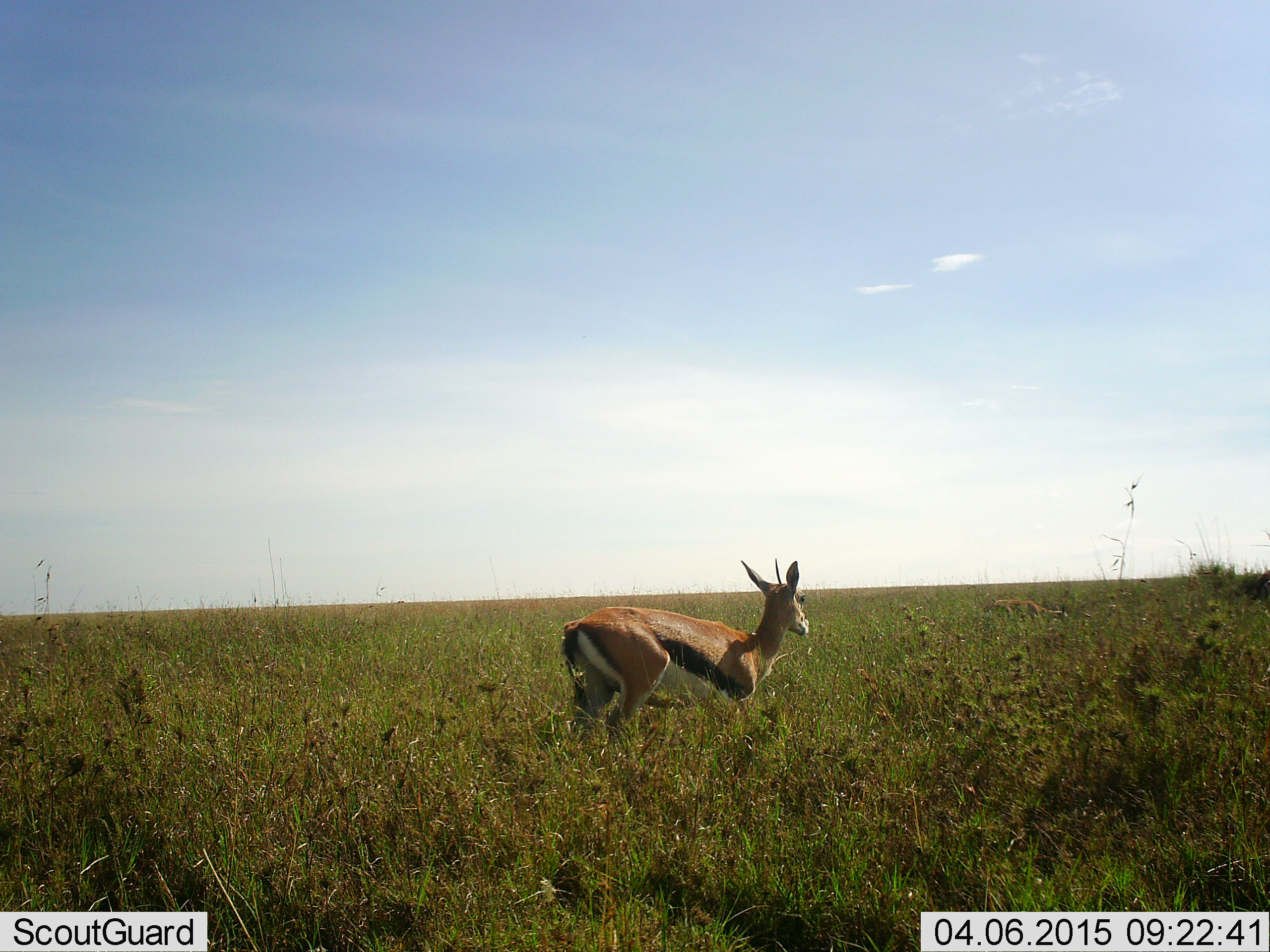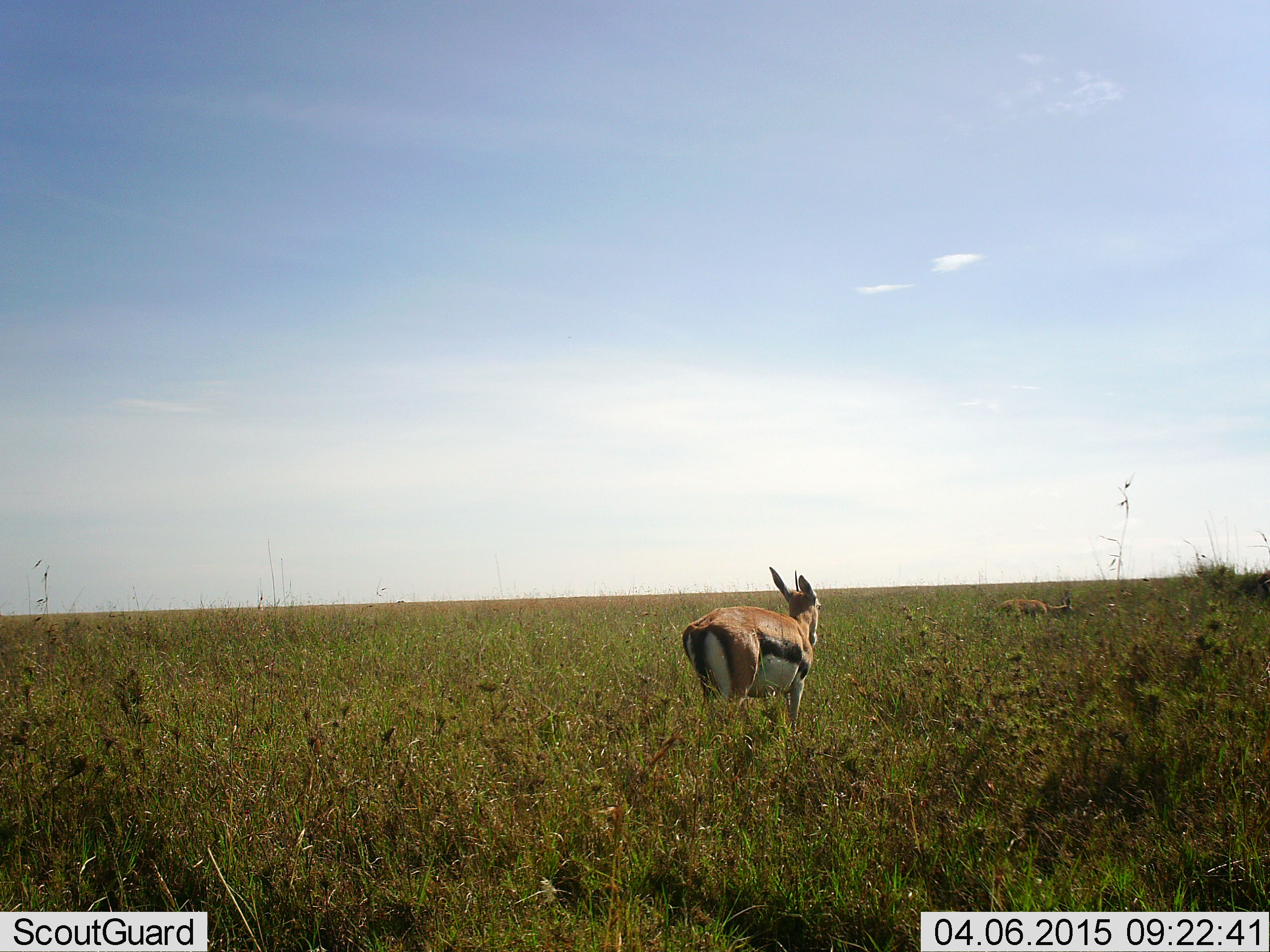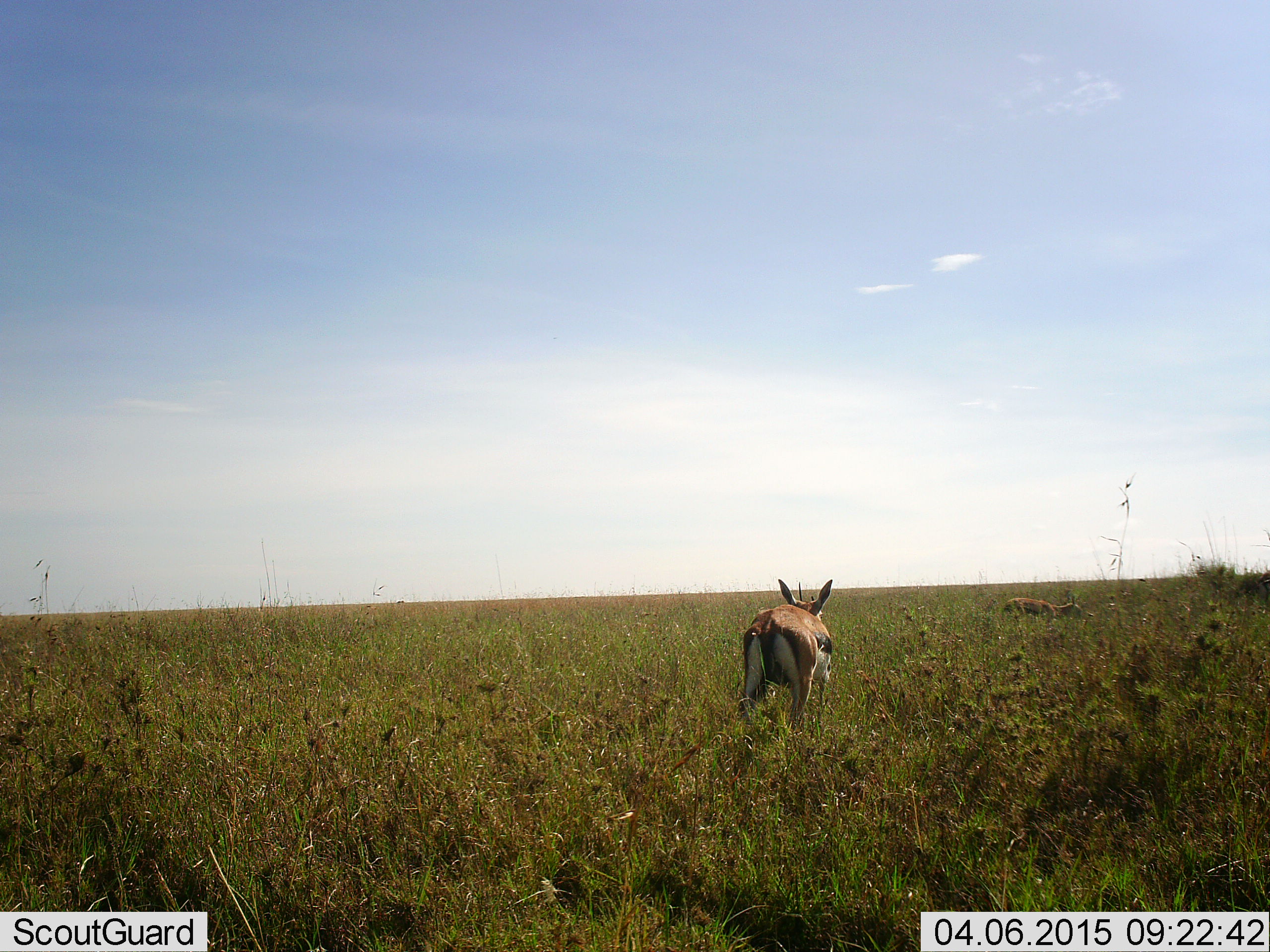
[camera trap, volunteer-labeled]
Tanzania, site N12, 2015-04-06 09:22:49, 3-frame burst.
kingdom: Animalia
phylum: Chordata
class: Mammalia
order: Artiodactyla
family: Bovidae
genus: Eudorcas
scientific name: Eudorcas thomsonii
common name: thomson's gazelle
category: gazellethomsons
Gazellethomsons (thomson's gazelle) (Eudorcas thomsonii), count 2. Behavior (volunteer vote fractions): standing 40%, resting 10%, moving 70%, interacting 0%. Young present (vote fraction): 0%. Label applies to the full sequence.